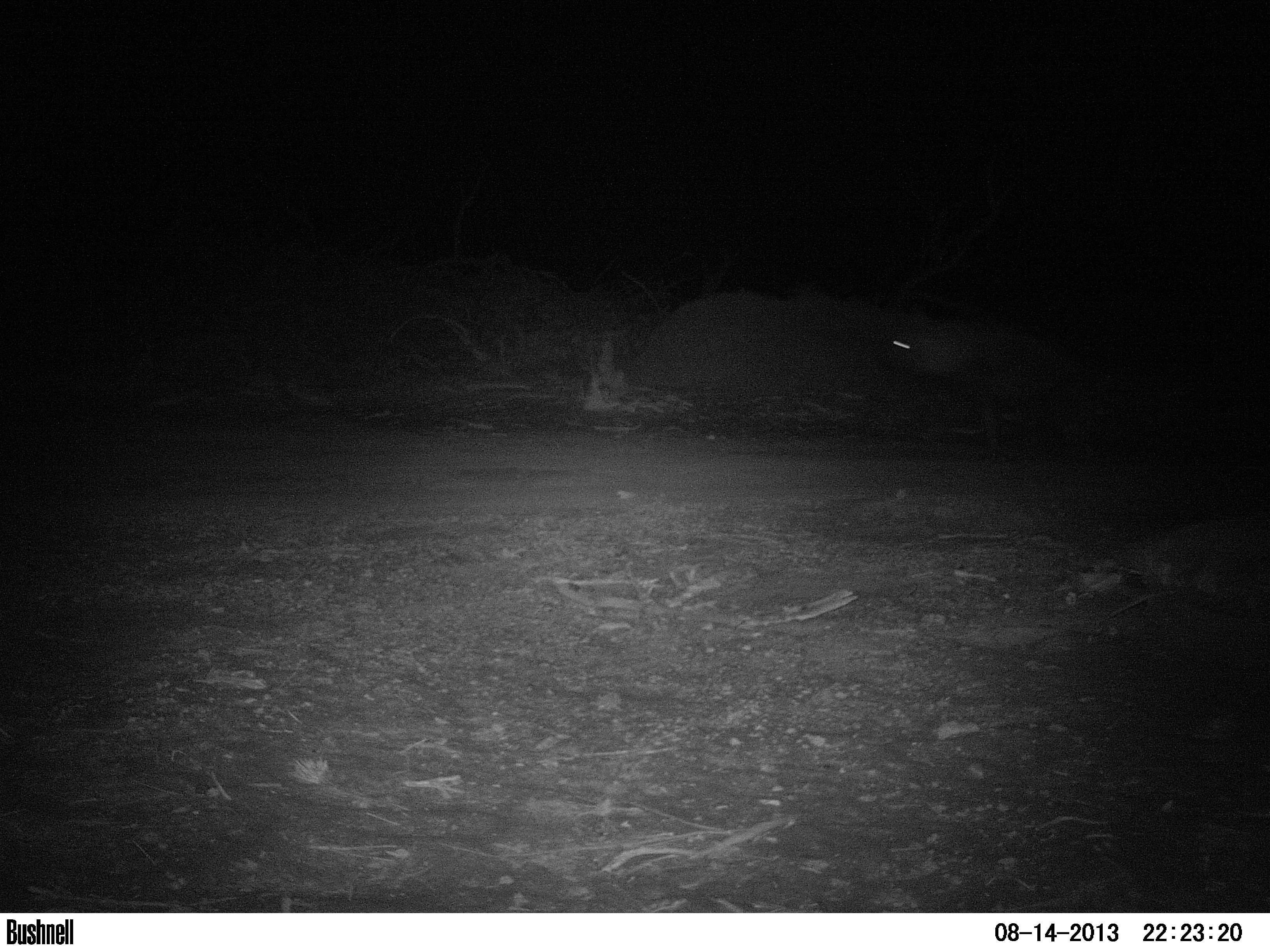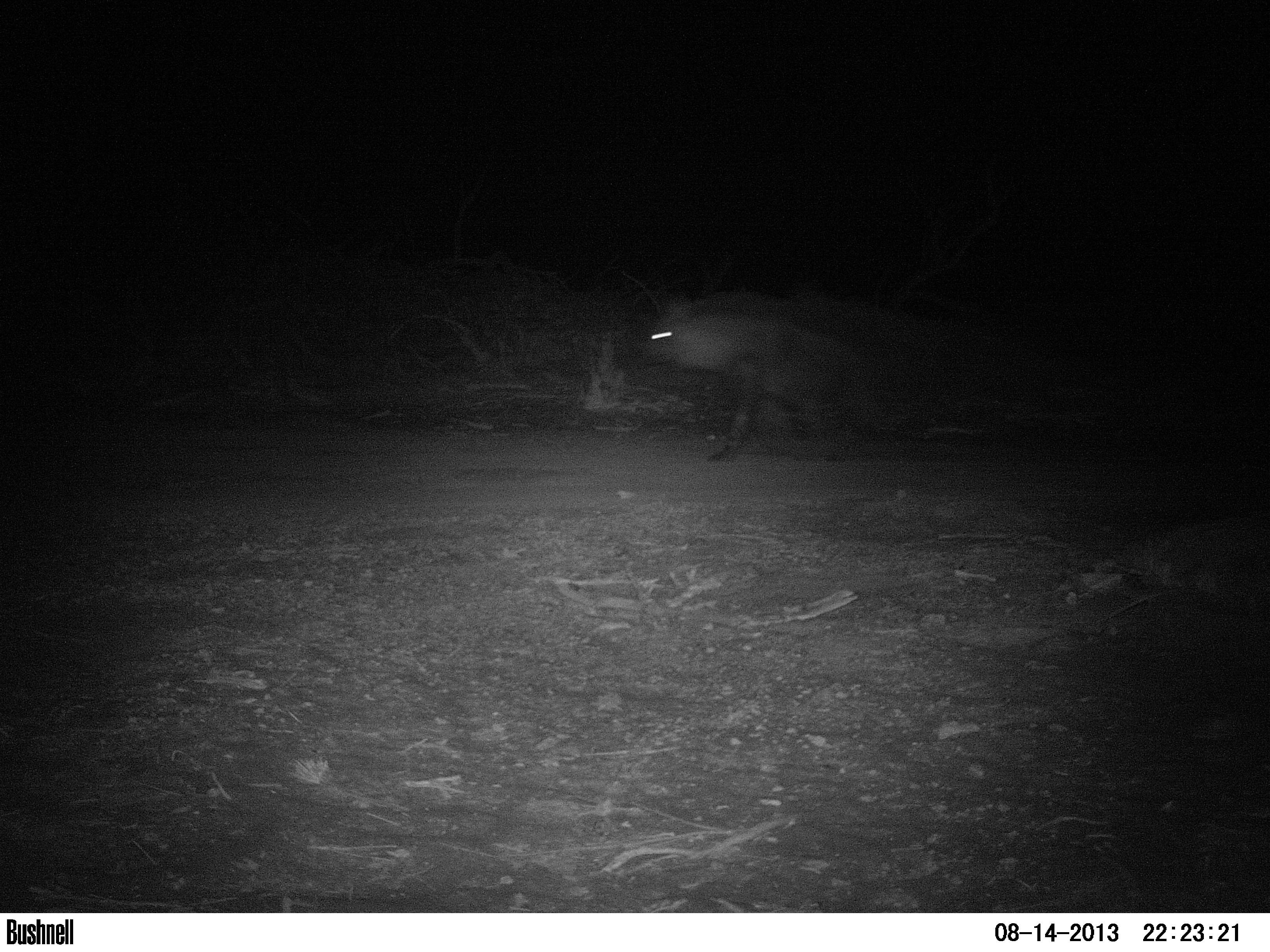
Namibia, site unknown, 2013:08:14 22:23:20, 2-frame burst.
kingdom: Animalia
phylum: Chordata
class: Mammalia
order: Carnivora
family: Hyaenidae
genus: Parahyaena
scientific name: Parahyaena brunnea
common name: brown hyena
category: hyaena brunnea